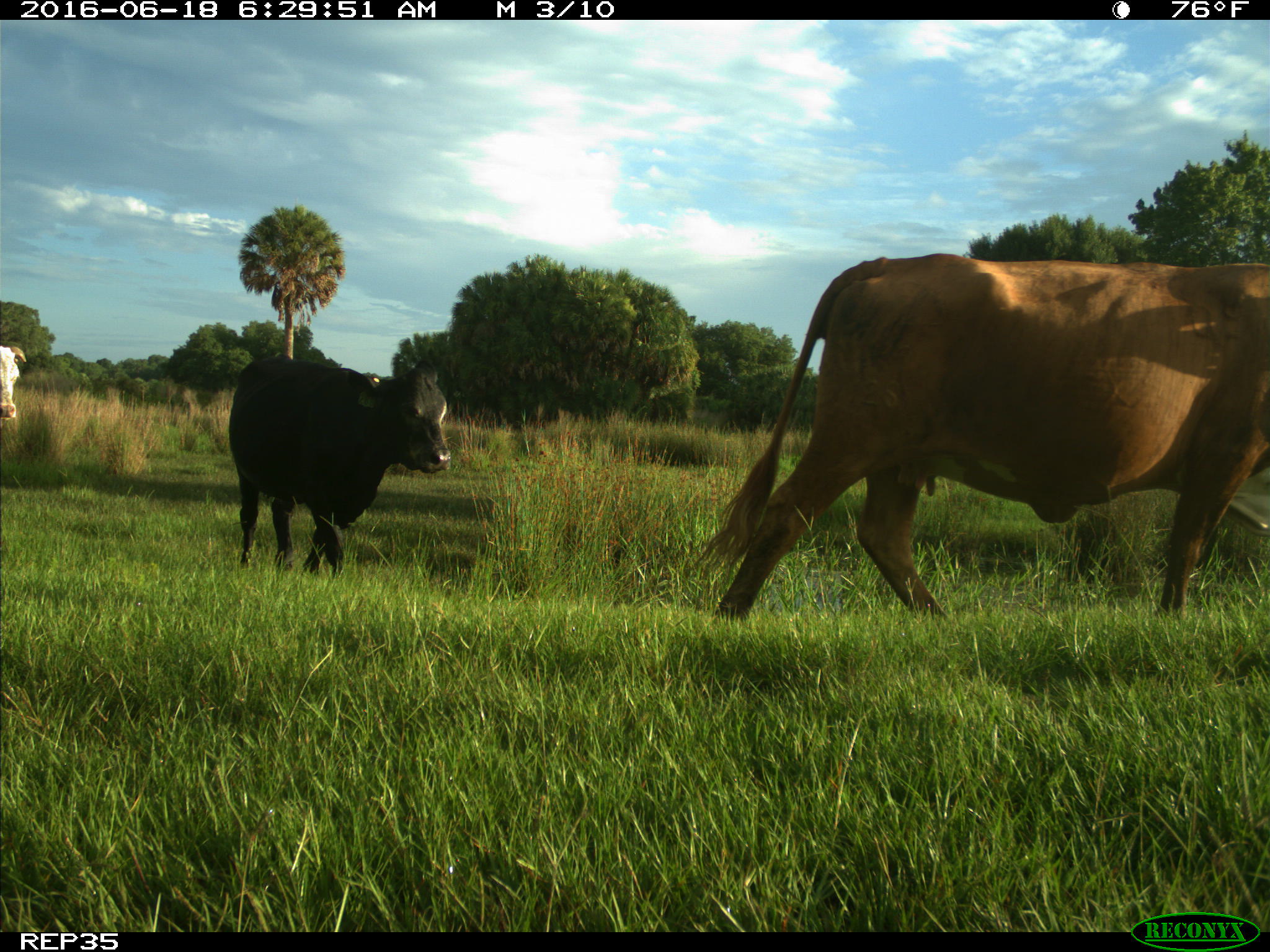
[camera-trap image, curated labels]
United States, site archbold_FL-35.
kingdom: Animalia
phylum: Chordata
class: Mammalia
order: Artiodactyla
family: Bovidae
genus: Bos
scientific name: Bos taurus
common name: domestic cow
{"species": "Bos taurus (domestic cow)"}